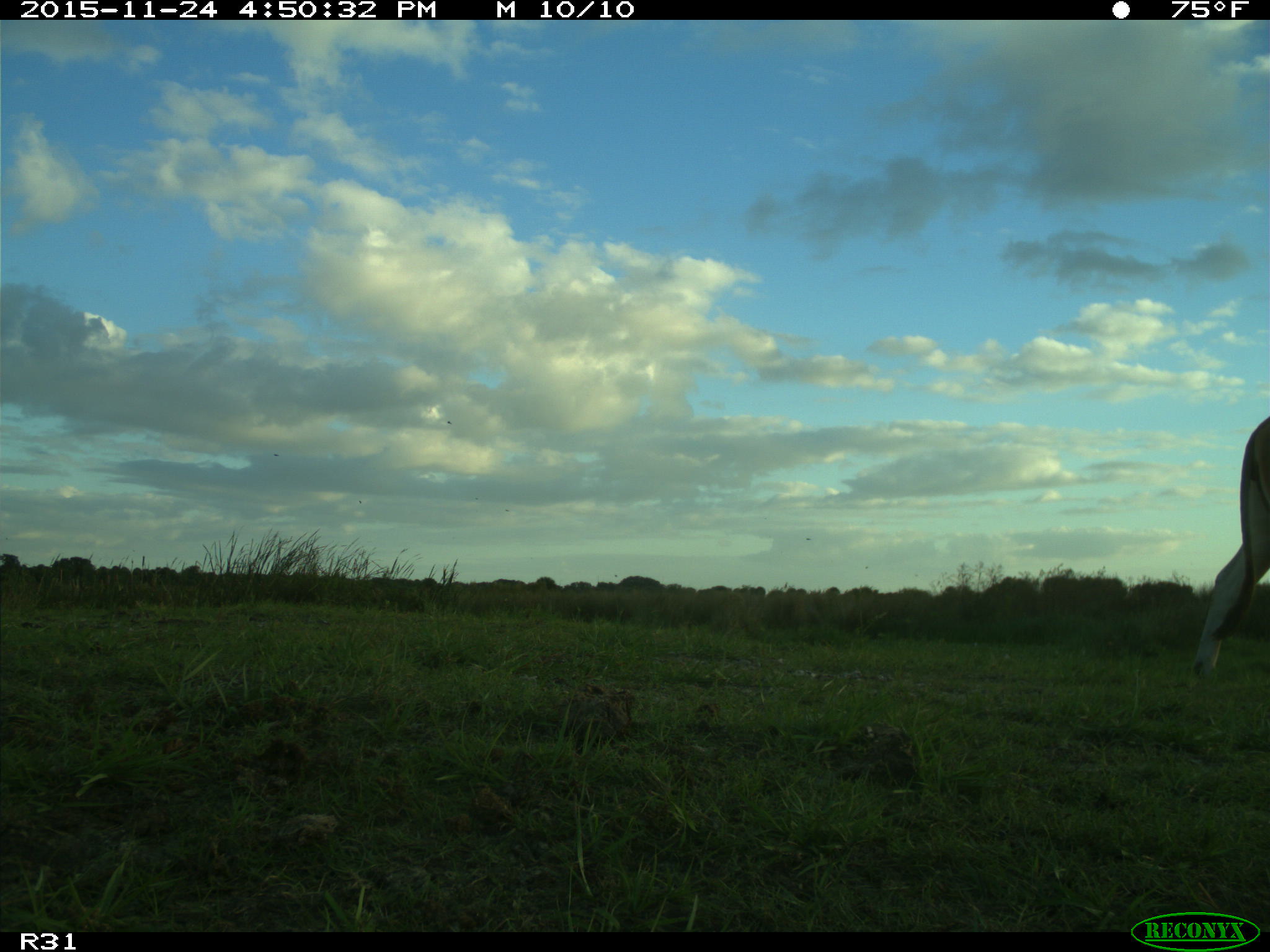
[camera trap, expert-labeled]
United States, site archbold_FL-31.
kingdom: Animalia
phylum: Chordata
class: Mammalia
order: Artiodactyla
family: Bovidae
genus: Bos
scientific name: Bos taurus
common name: domestic cow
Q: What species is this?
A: Bos taurus (domestic cow).